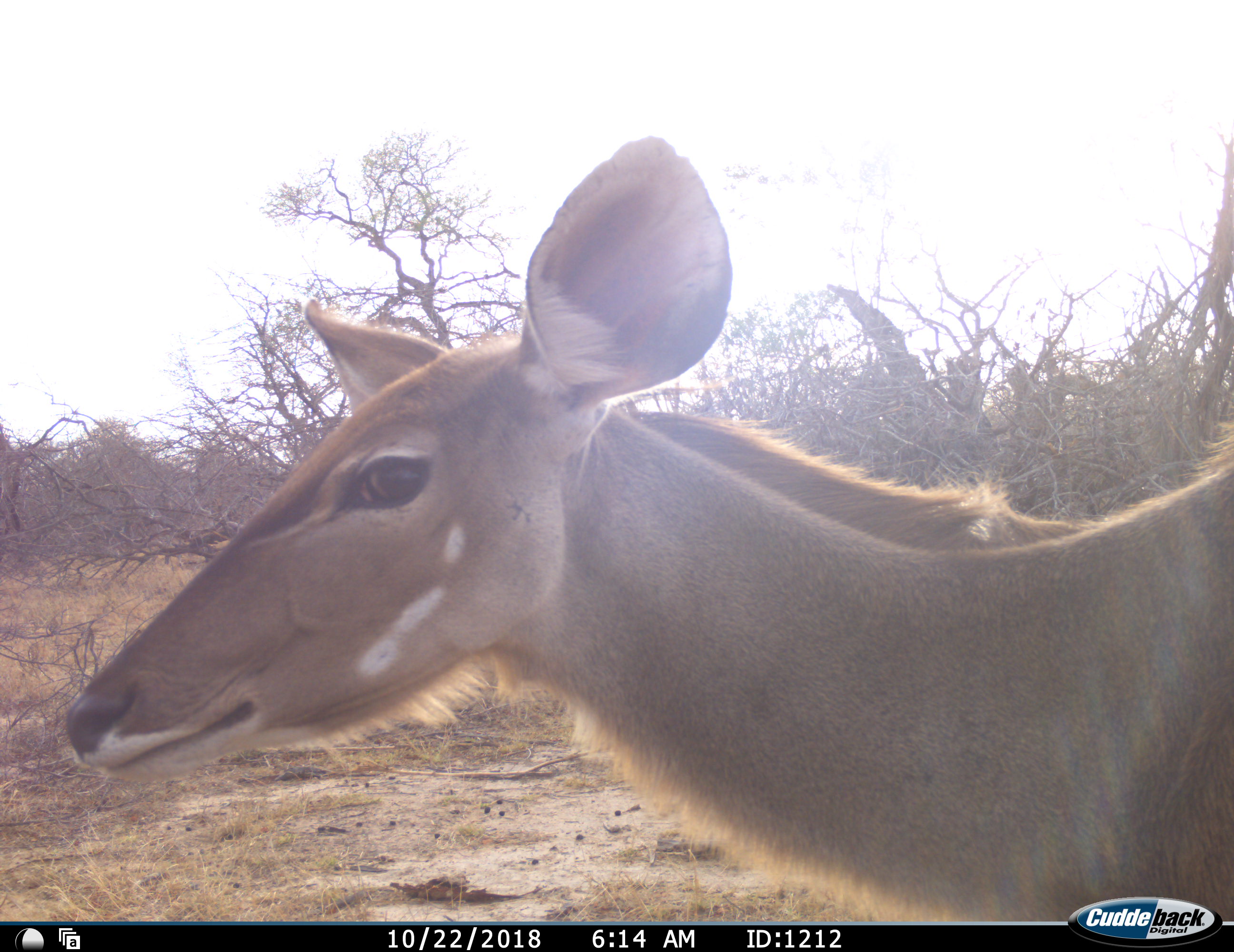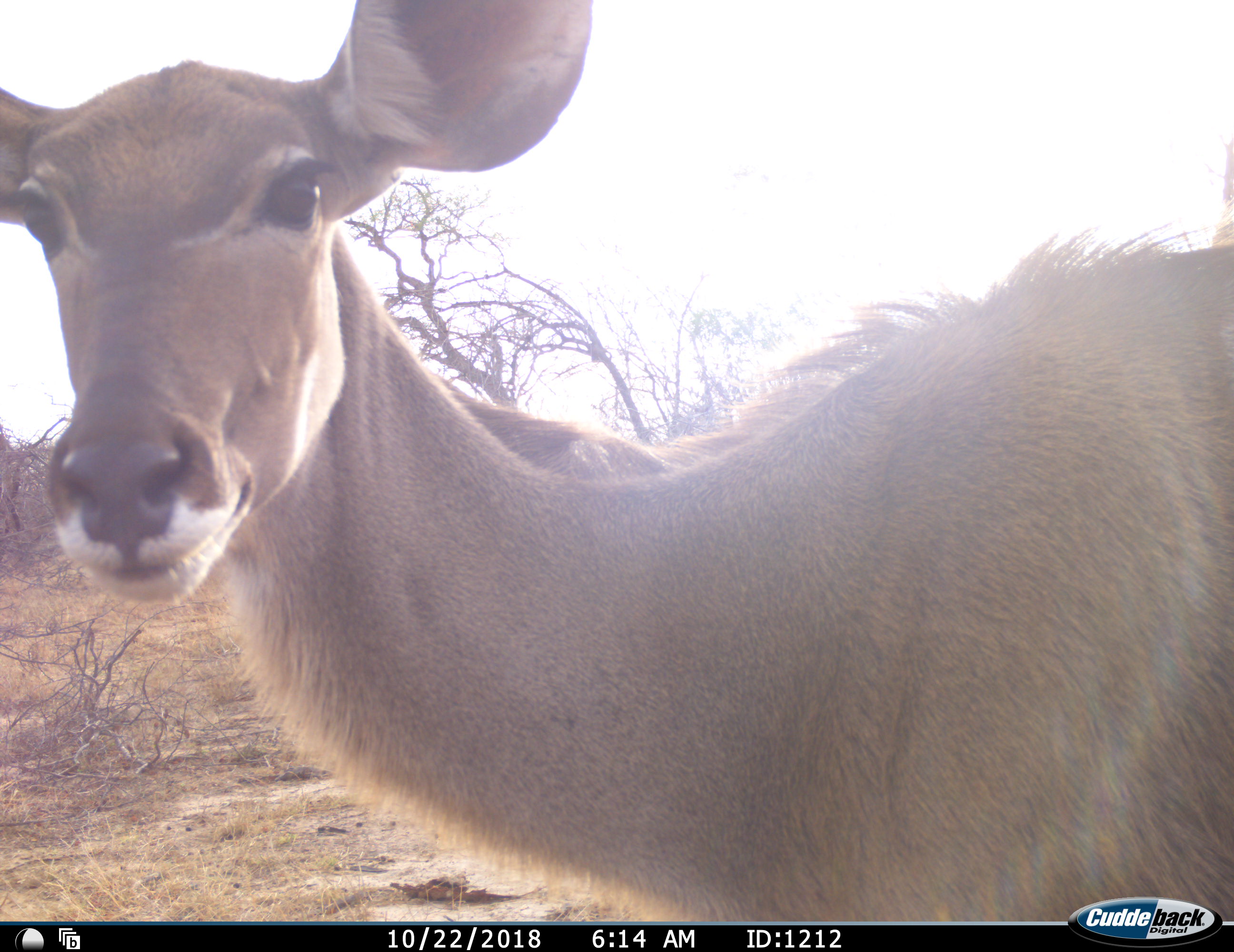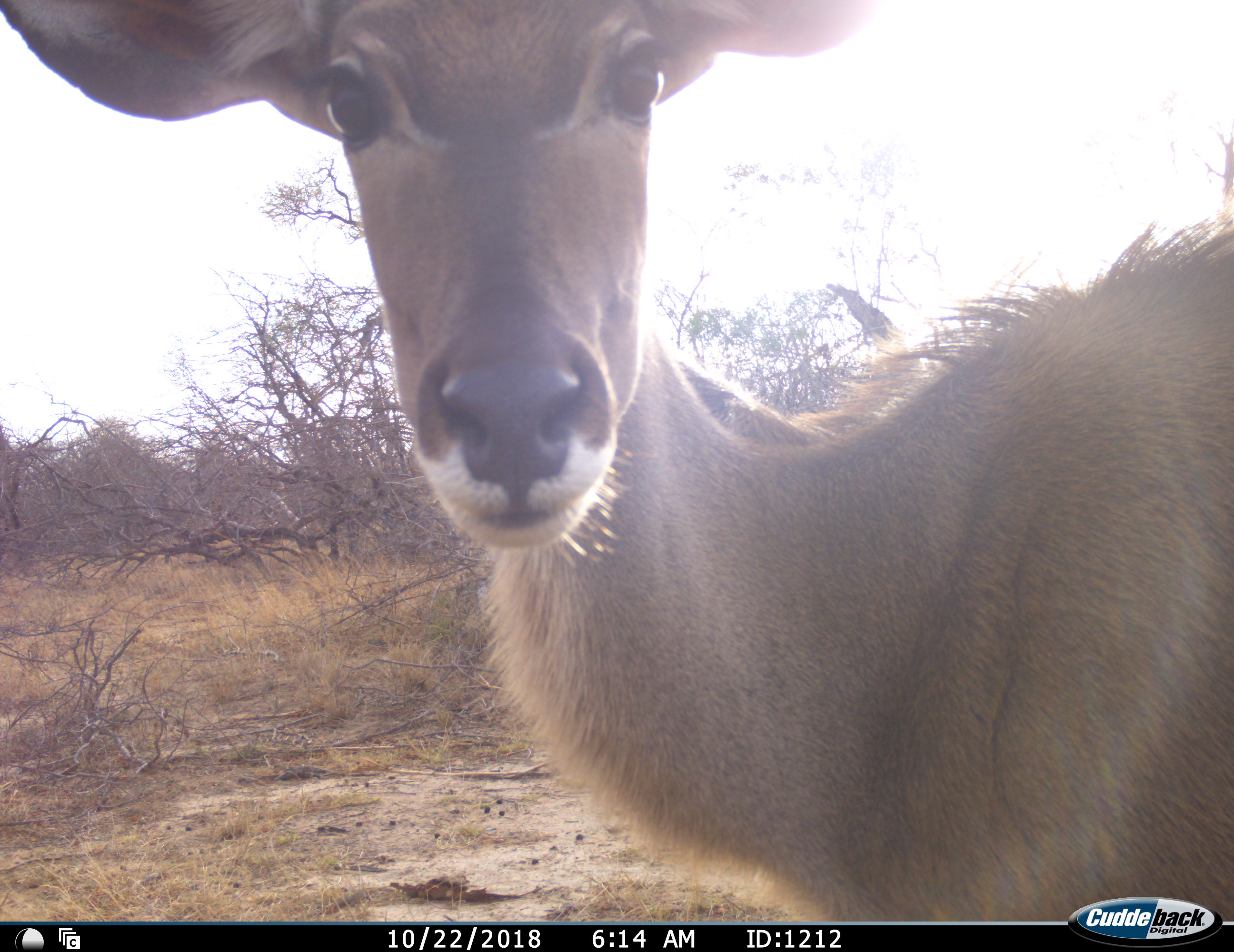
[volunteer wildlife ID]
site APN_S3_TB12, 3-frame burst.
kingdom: Animalia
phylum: Chordata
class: Mammalia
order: Artiodactyla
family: Bovidae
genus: Tragelaphus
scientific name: Tragelaphus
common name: kudu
Kudu (Tragelaphus), count 1. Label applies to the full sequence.